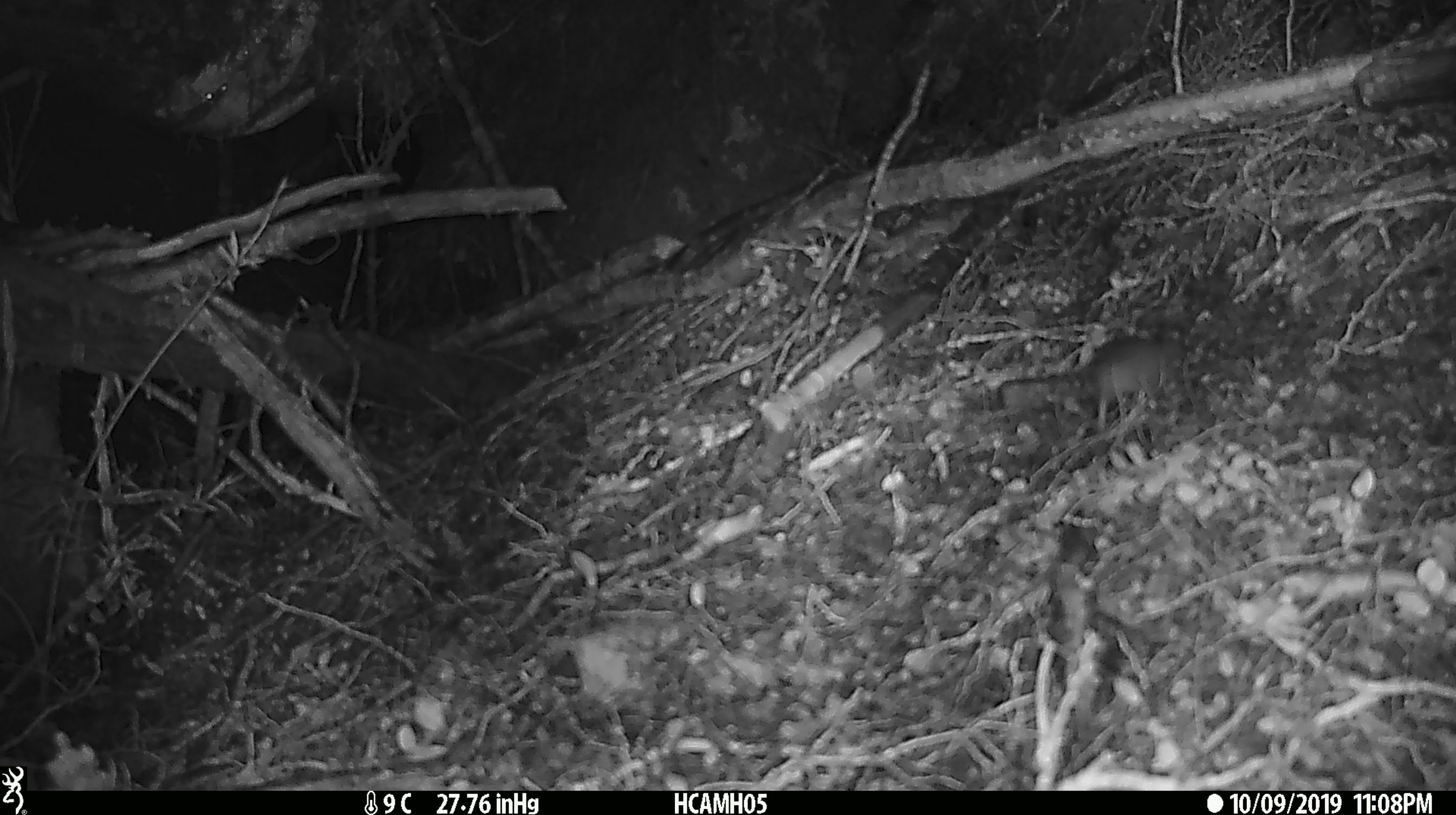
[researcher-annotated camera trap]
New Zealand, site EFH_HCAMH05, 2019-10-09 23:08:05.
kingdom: Animalia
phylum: Chordata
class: Mammalia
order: Rodentia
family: Muridae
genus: Mus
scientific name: Mus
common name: mouse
Mouse (Mus).